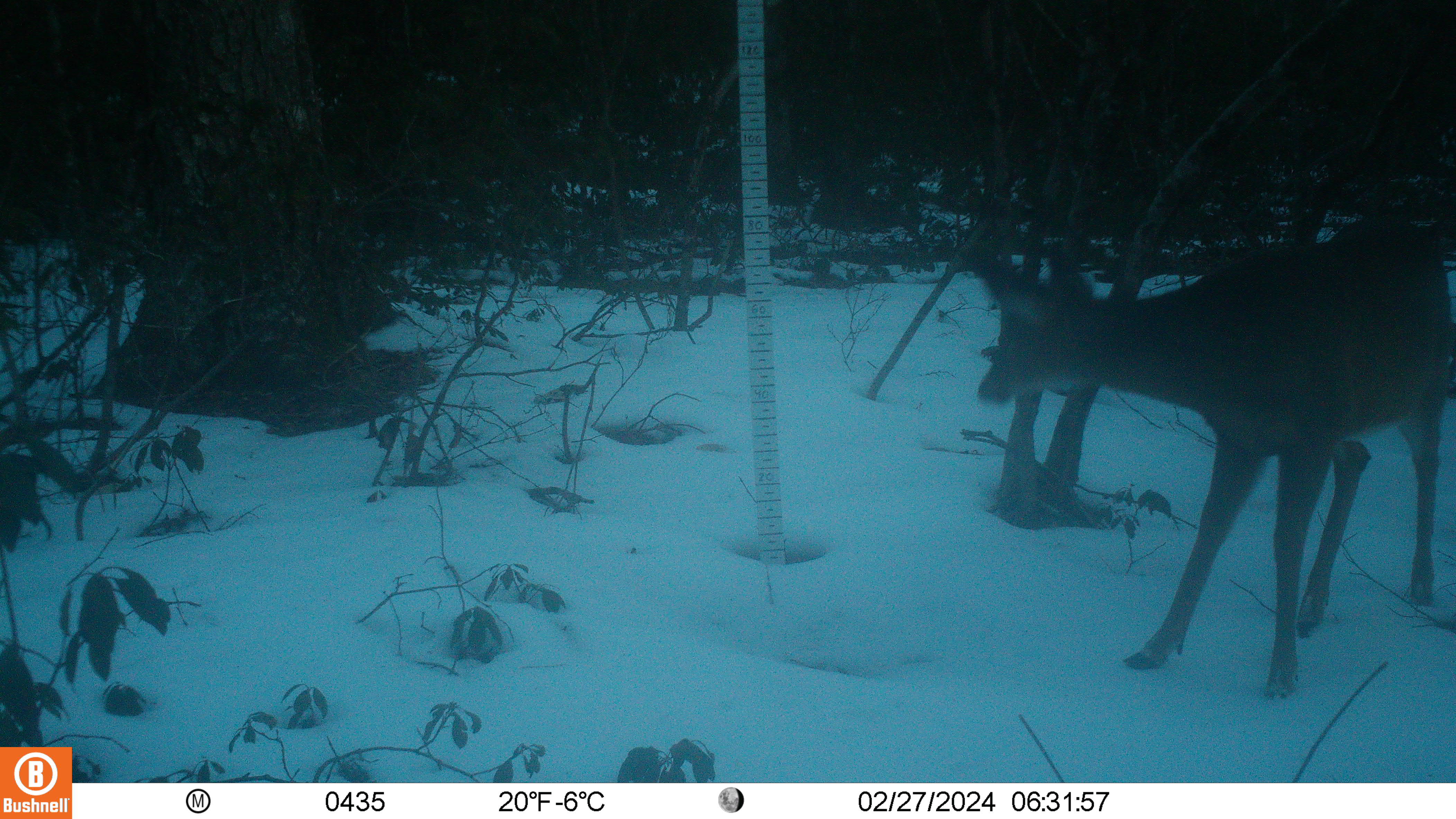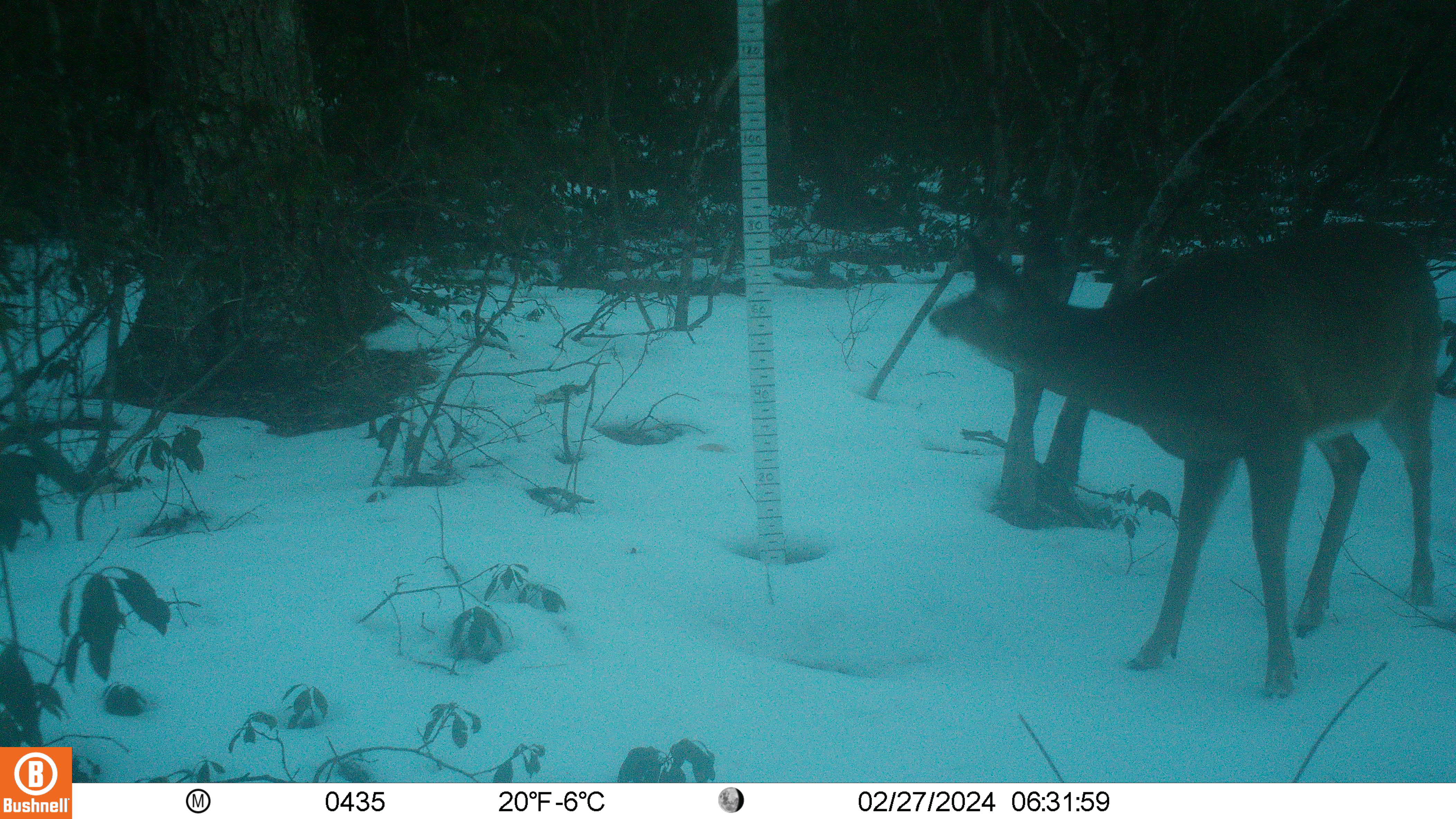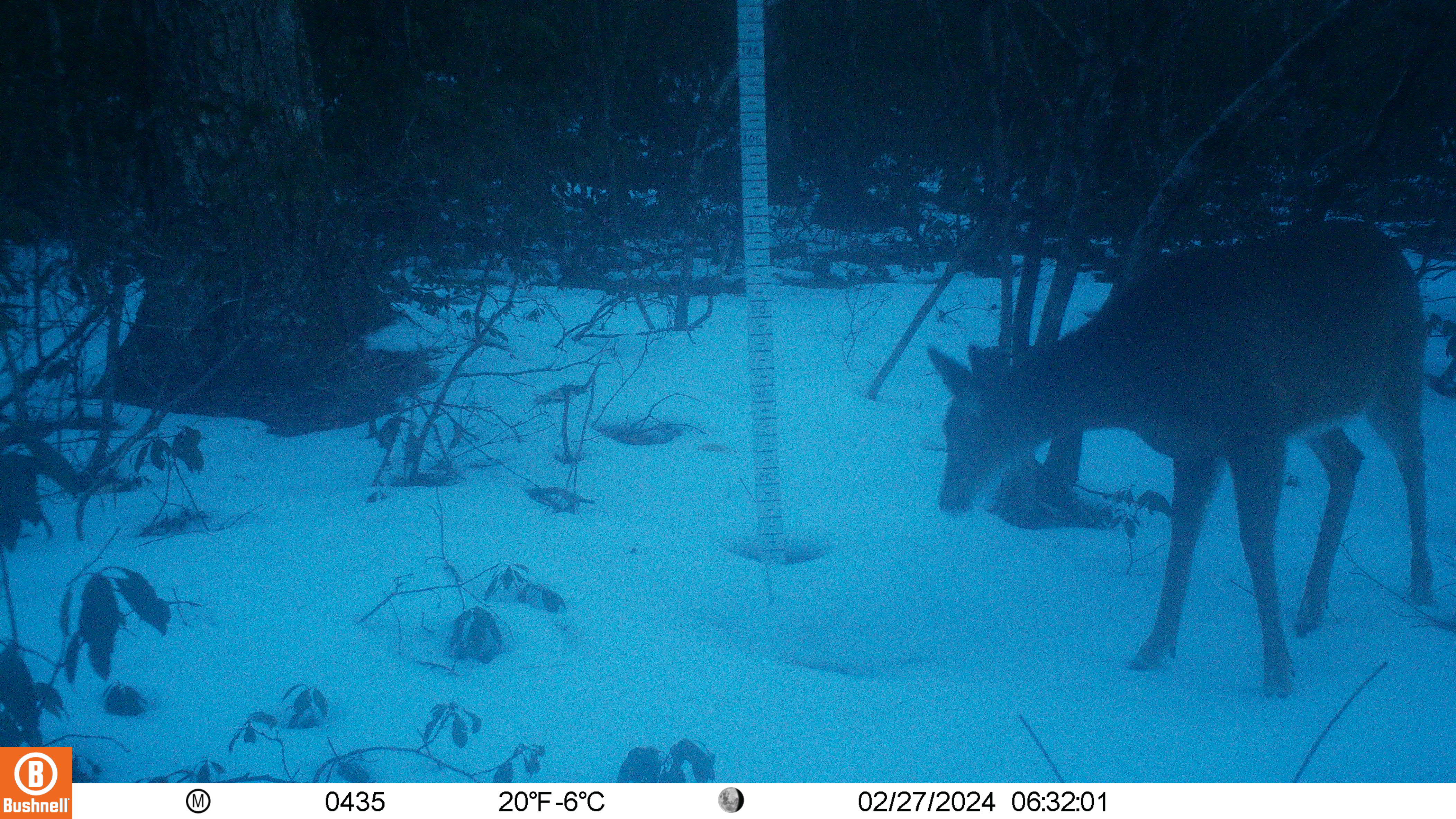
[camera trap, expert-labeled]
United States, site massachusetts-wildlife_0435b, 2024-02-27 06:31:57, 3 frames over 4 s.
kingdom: Animalia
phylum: Chordata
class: Mammalia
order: Artiodactyla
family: Cervidae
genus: Odocoileus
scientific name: Odocoileus virginianus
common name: white-tailed deer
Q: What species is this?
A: White-tailed deer (Odocoileus virginianus).